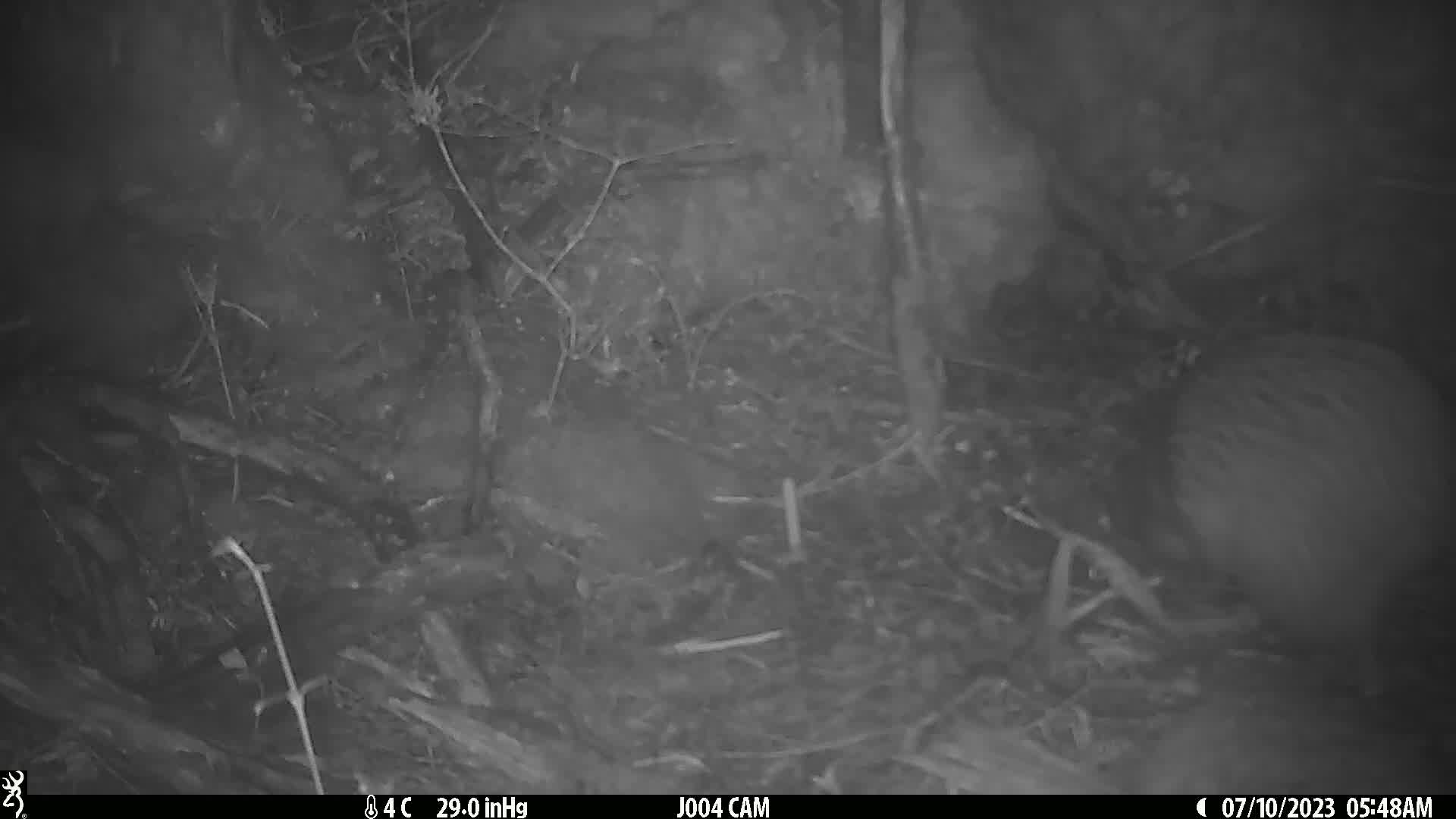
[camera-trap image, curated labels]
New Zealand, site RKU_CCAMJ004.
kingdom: Animalia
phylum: Chordata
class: Aves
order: Apterygiformes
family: Apterygidae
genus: Apteryx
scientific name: Apteryx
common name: kiwi